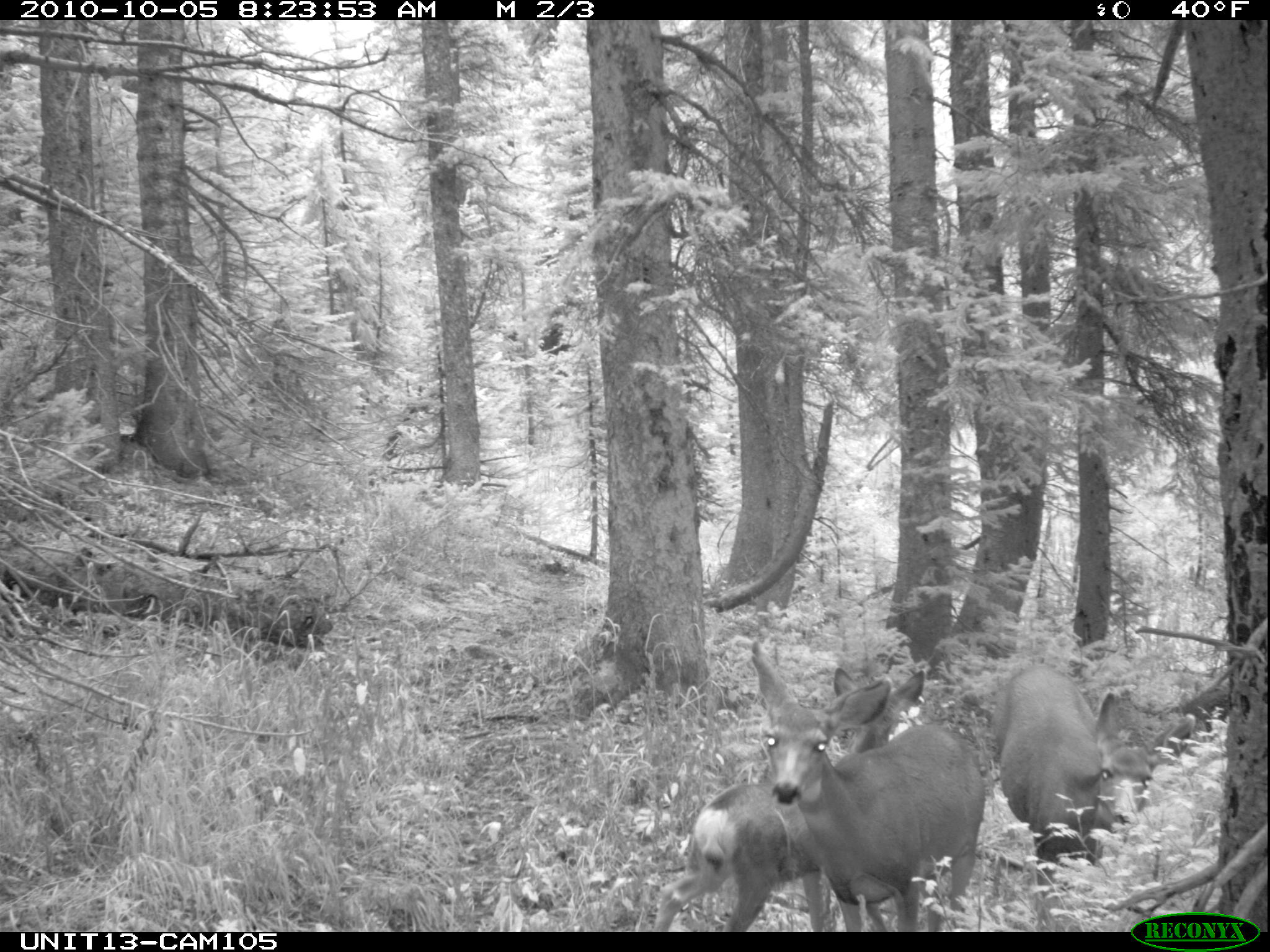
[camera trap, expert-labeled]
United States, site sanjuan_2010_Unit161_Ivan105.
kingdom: Animalia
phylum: Chordata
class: Mammalia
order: Artiodactyla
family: Cervidae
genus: Odocoileus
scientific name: Odocoileus hemionus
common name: mule deer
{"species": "Odocoileus hemionus (mule deer)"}